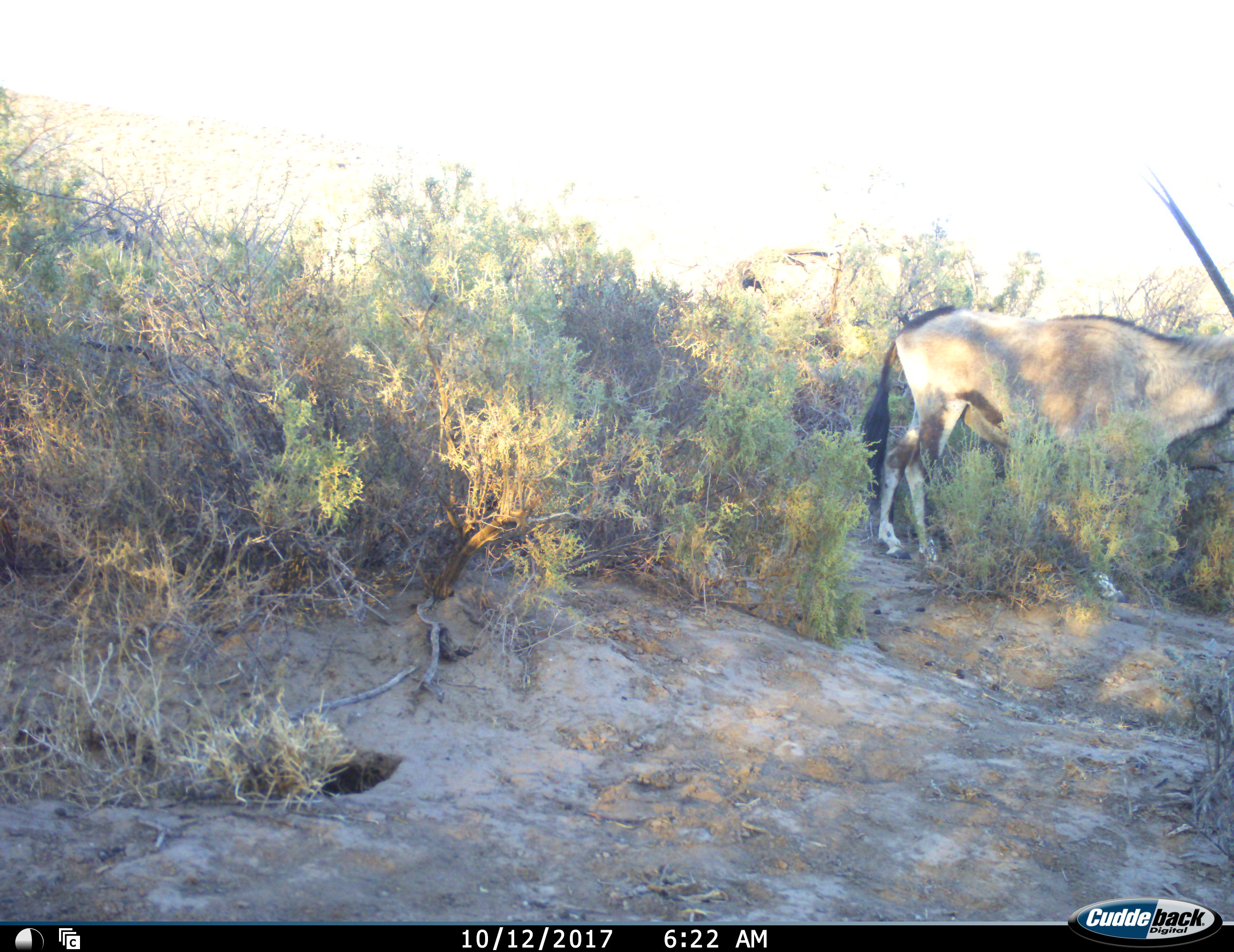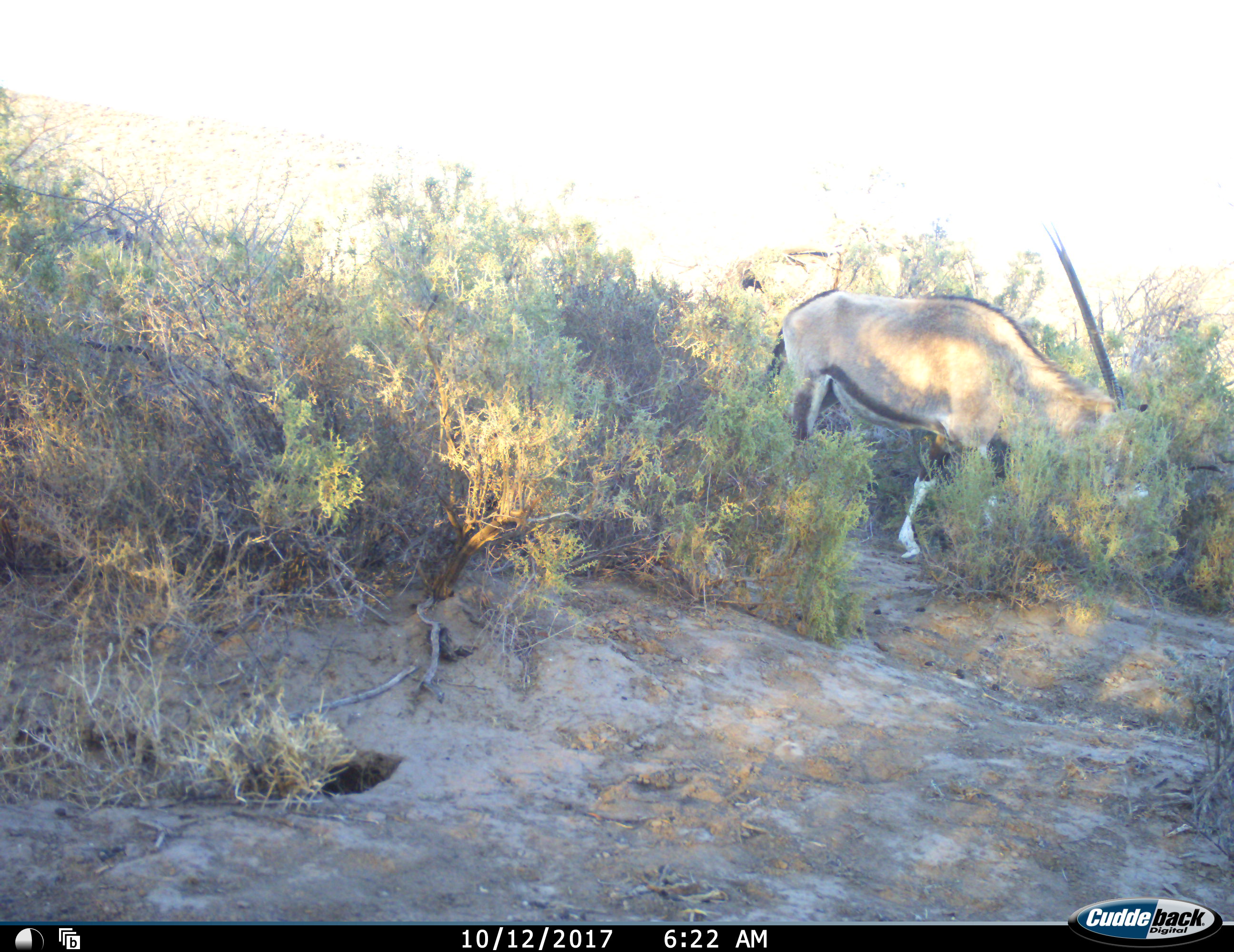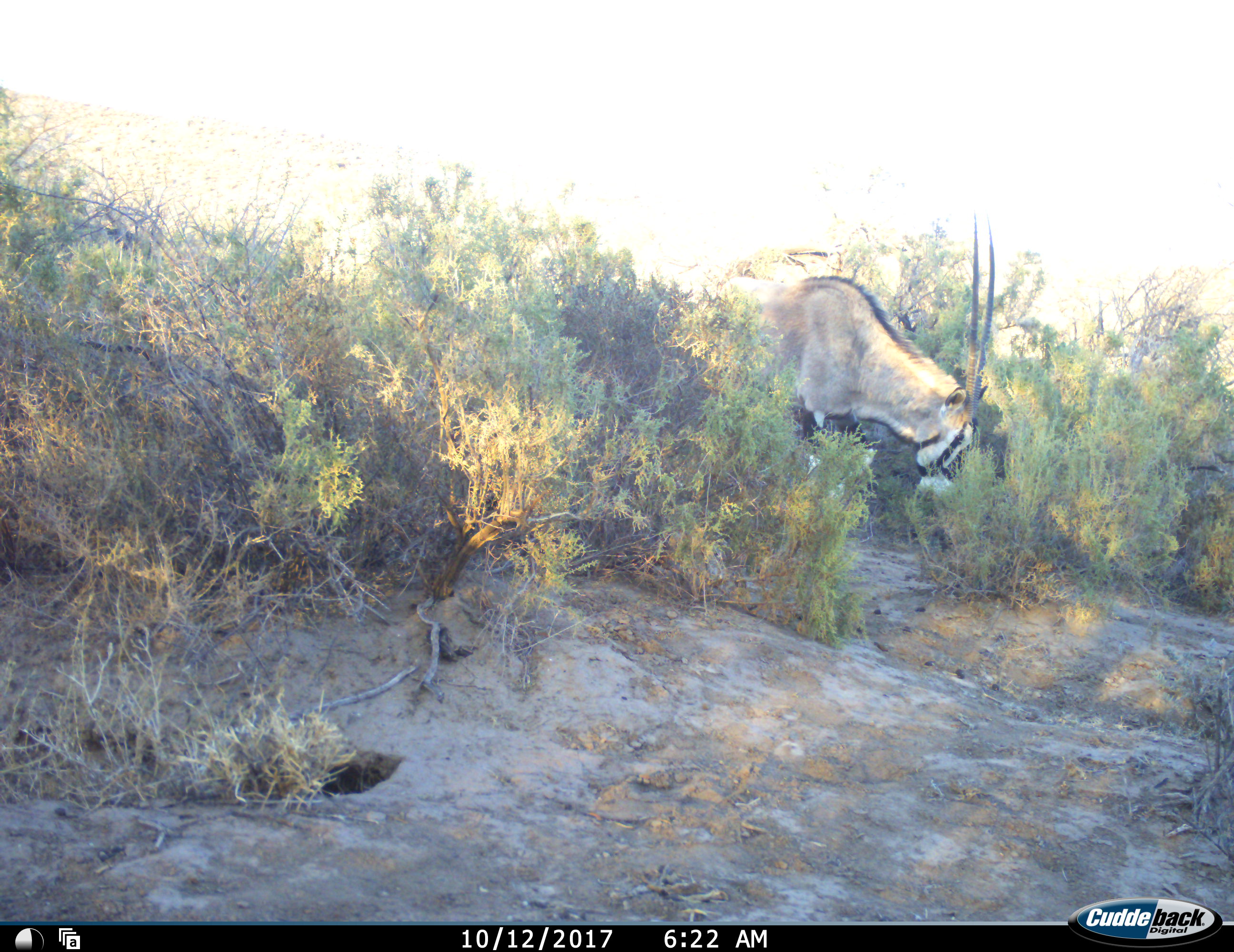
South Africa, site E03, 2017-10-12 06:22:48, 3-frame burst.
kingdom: Animalia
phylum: Chordata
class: Mammalia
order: Artiodactyla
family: Bovidae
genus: Oryx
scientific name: Oryx gazella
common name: gemsbok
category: gemsbokoryx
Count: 1.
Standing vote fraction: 40%.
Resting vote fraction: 0%.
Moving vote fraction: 40%.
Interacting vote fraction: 0%.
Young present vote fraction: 0%.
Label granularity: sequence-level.